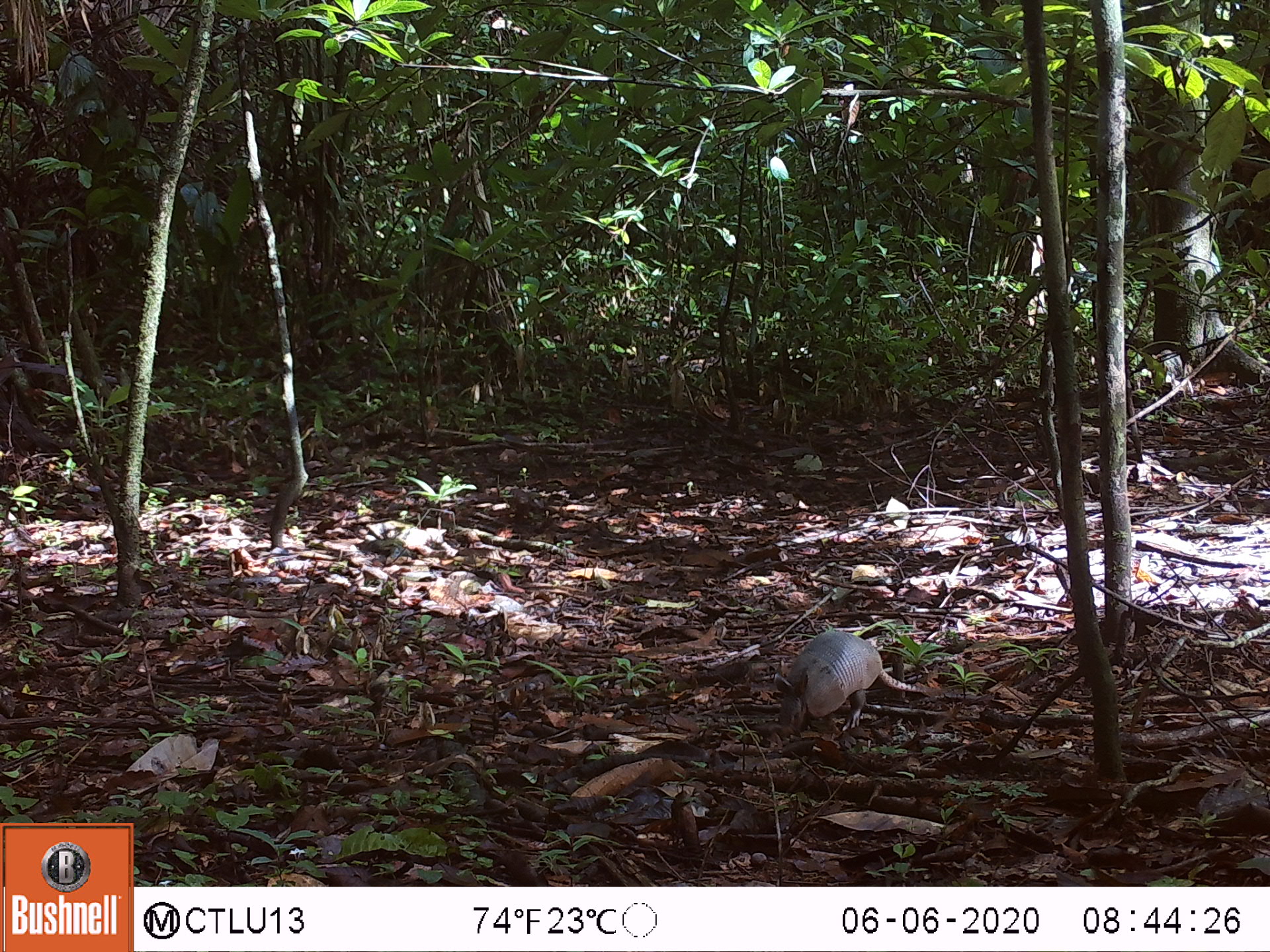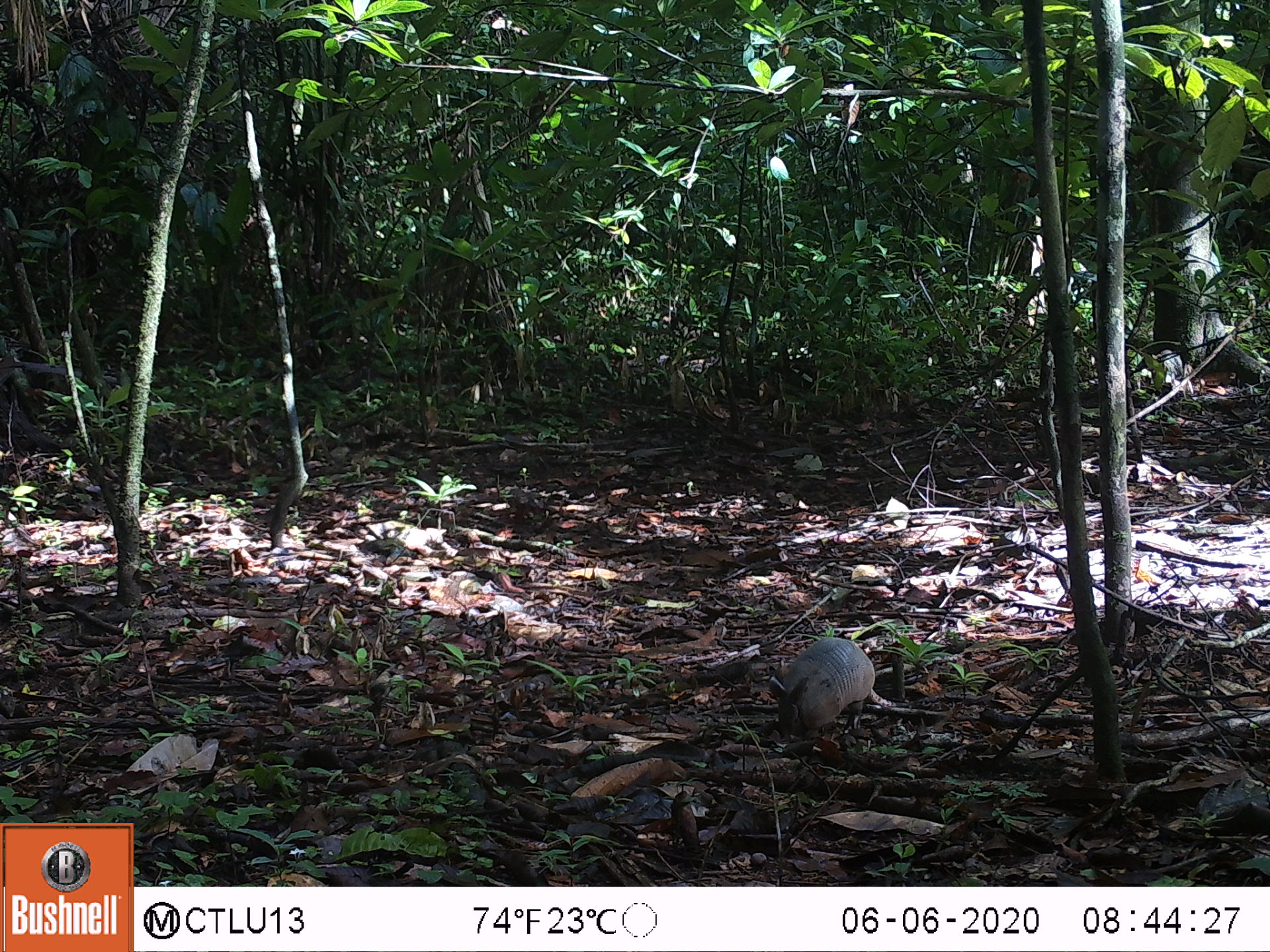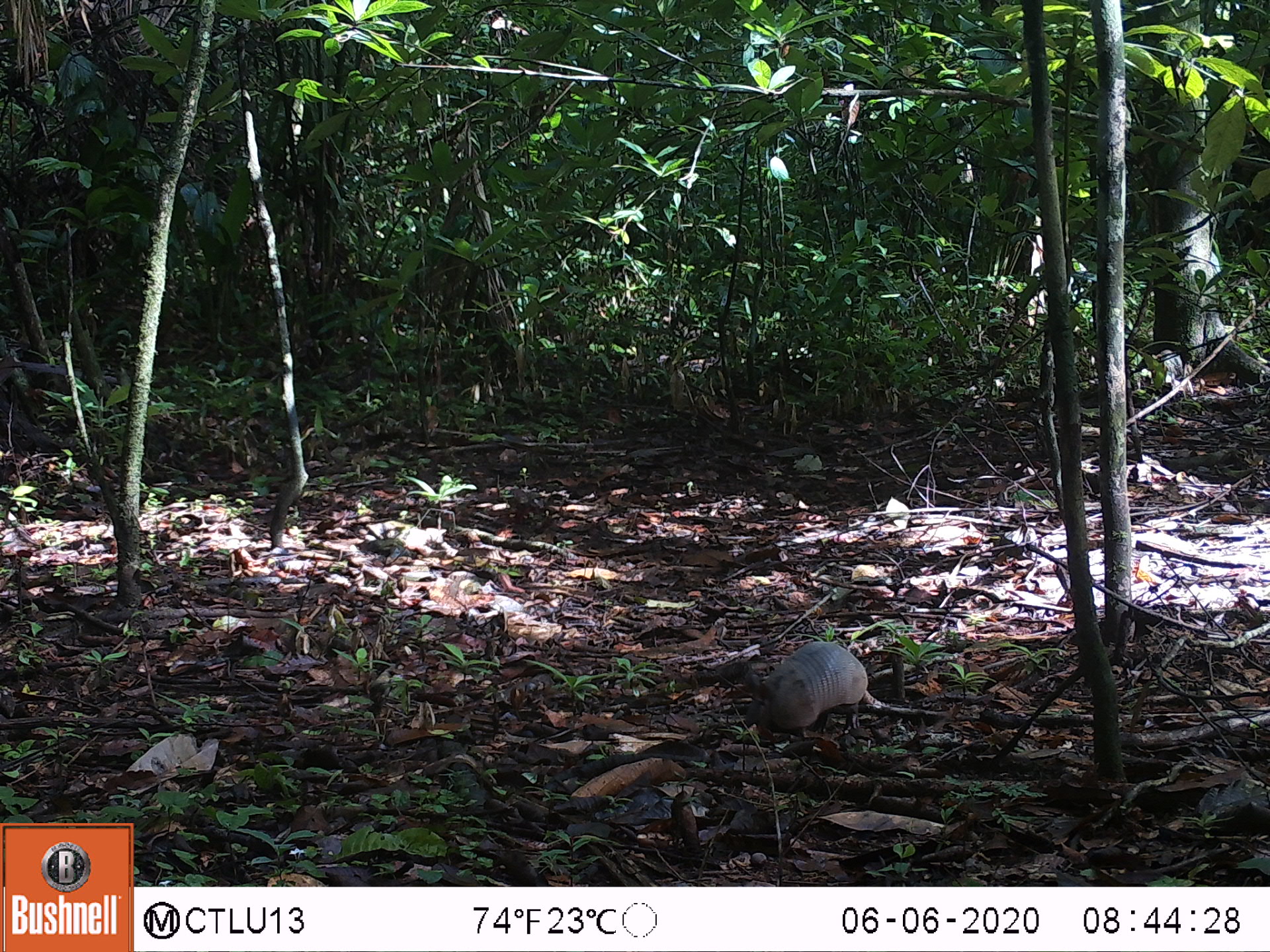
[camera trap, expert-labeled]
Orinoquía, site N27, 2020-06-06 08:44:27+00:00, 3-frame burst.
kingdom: Animalia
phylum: Chordata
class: Mammalia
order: Cingulata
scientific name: Cingulata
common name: armadillo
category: unknown armadillo